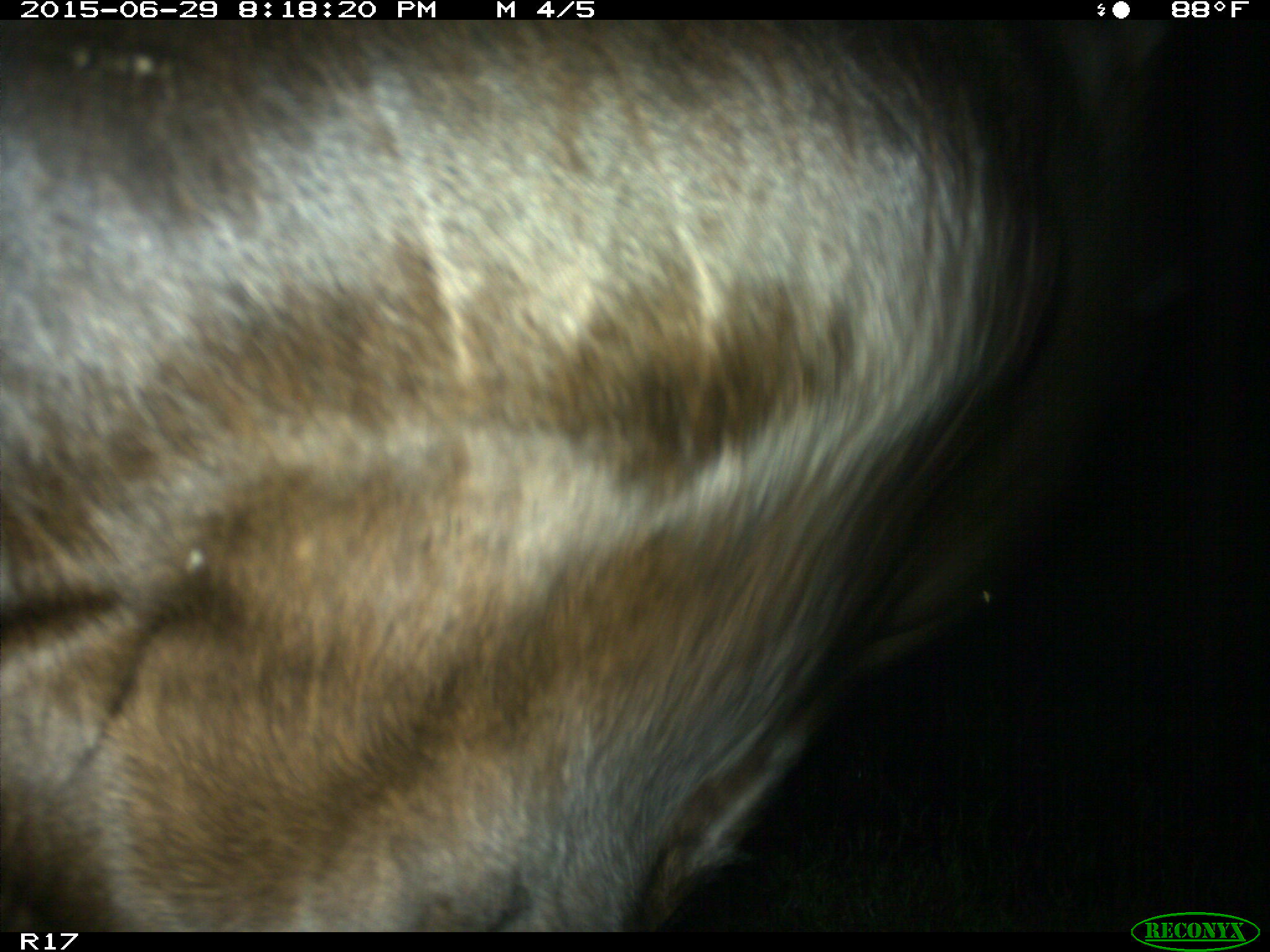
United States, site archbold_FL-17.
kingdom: Animalia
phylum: Chordata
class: Mammalia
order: Artiodactyla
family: Bovidae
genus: Bos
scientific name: Bos taurus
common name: domestic cow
Bos taurus (domestic cow).